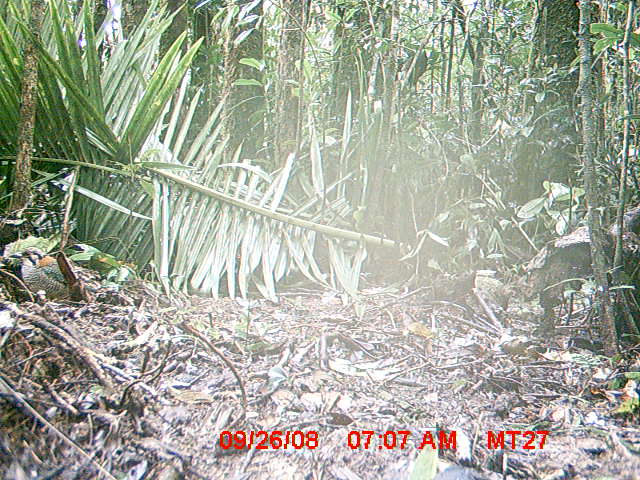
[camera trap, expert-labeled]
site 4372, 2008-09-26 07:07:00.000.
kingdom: Animalia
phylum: Chordata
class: Aves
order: Coraciiformes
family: Brachypteraciidae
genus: Brachypteracias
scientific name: Brachypteracias squamiger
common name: scaly ground-roller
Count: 1.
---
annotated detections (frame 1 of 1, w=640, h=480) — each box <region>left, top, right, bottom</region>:
brachypteracias squamiger: <region>7, 246, 72, 297</region>